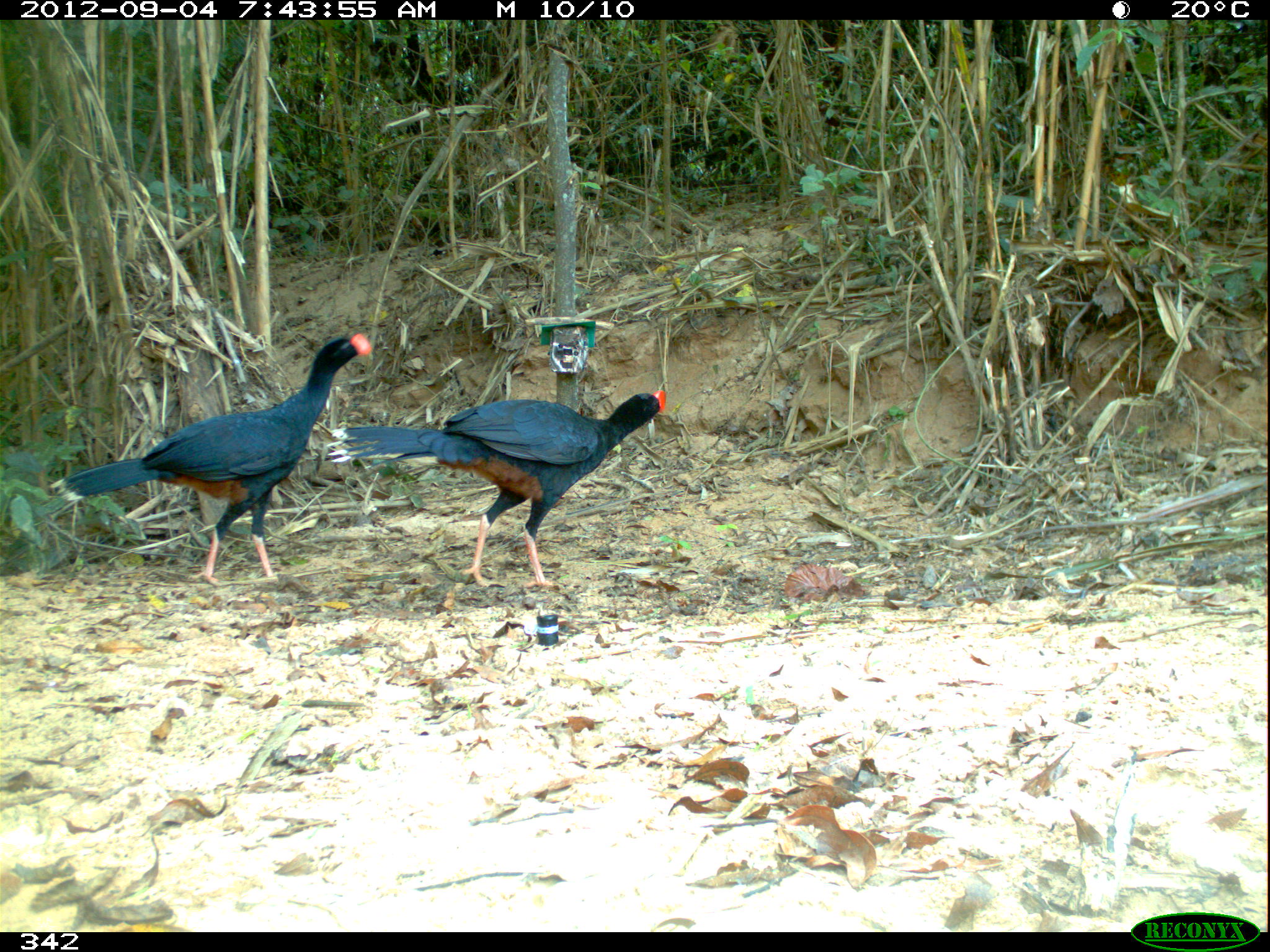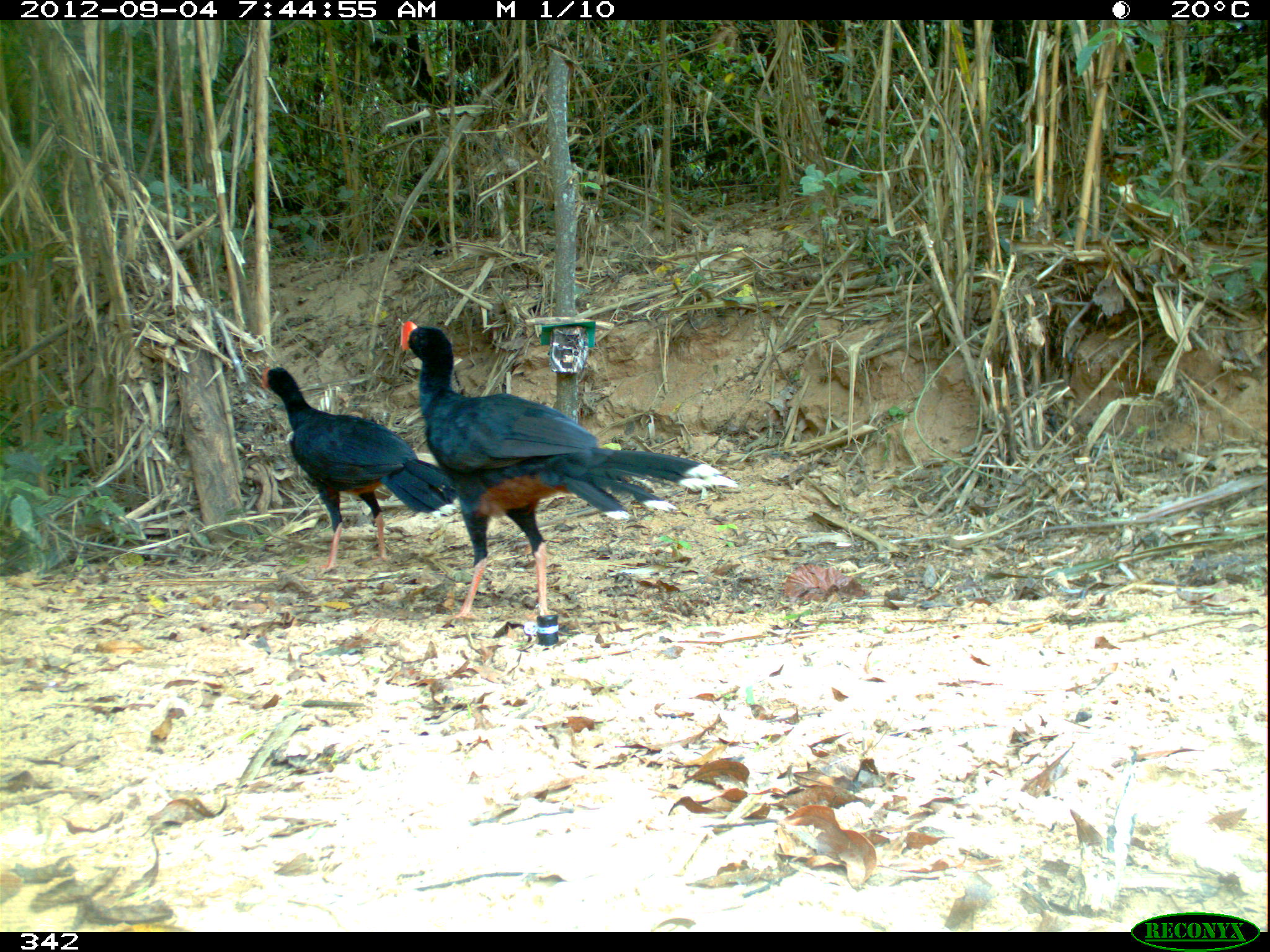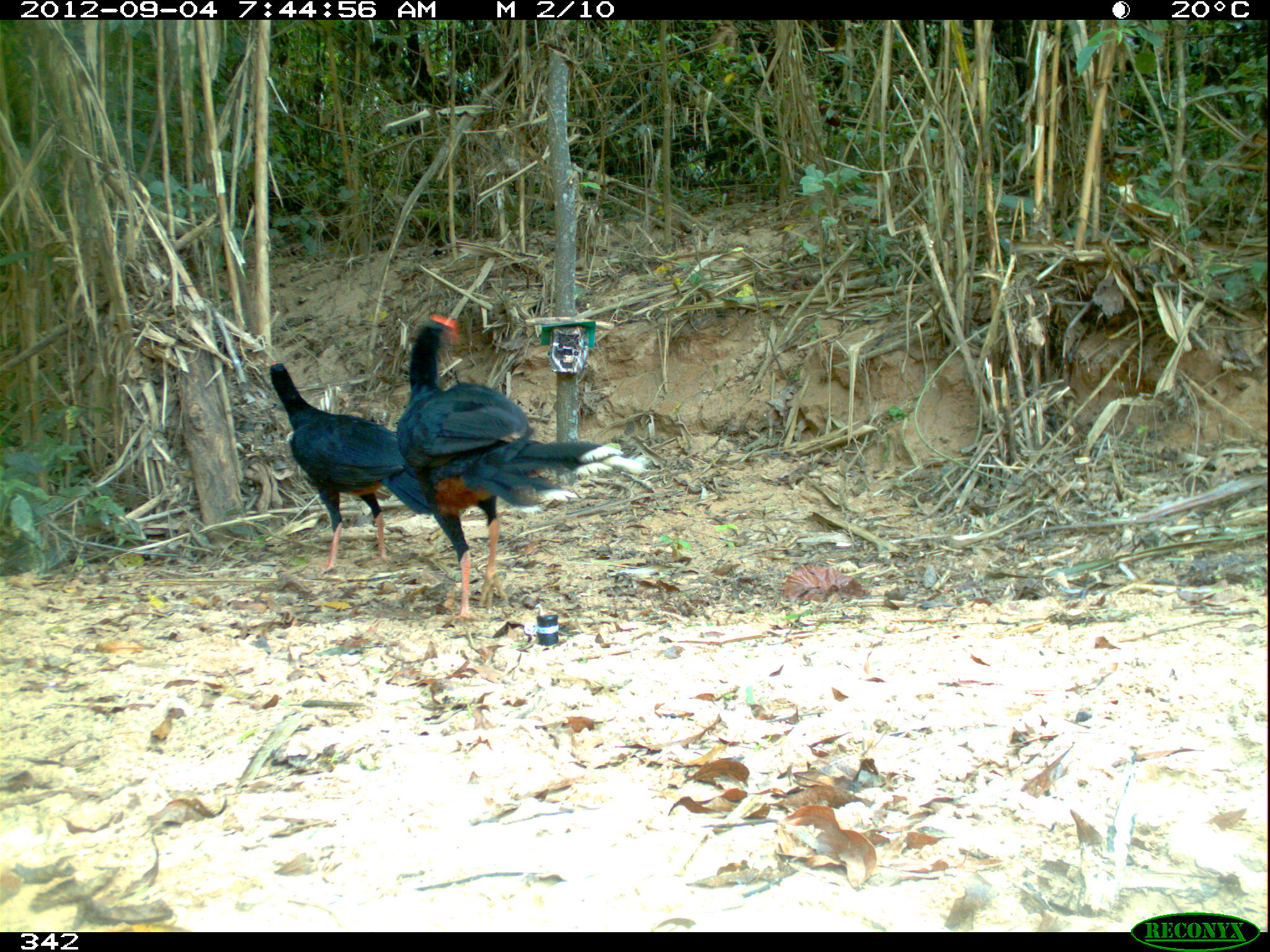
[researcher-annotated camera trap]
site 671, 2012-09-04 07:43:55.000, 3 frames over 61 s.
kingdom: Animalia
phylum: Chordata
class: Aves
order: Galliformes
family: Cracidae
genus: Mitu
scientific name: Mitu tuberosum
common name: razor-billed curassow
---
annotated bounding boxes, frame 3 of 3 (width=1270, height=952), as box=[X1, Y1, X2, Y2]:
mitu tuberosum: box=[399, 312, 647, 621]; box=[267, 359, 428, 574]